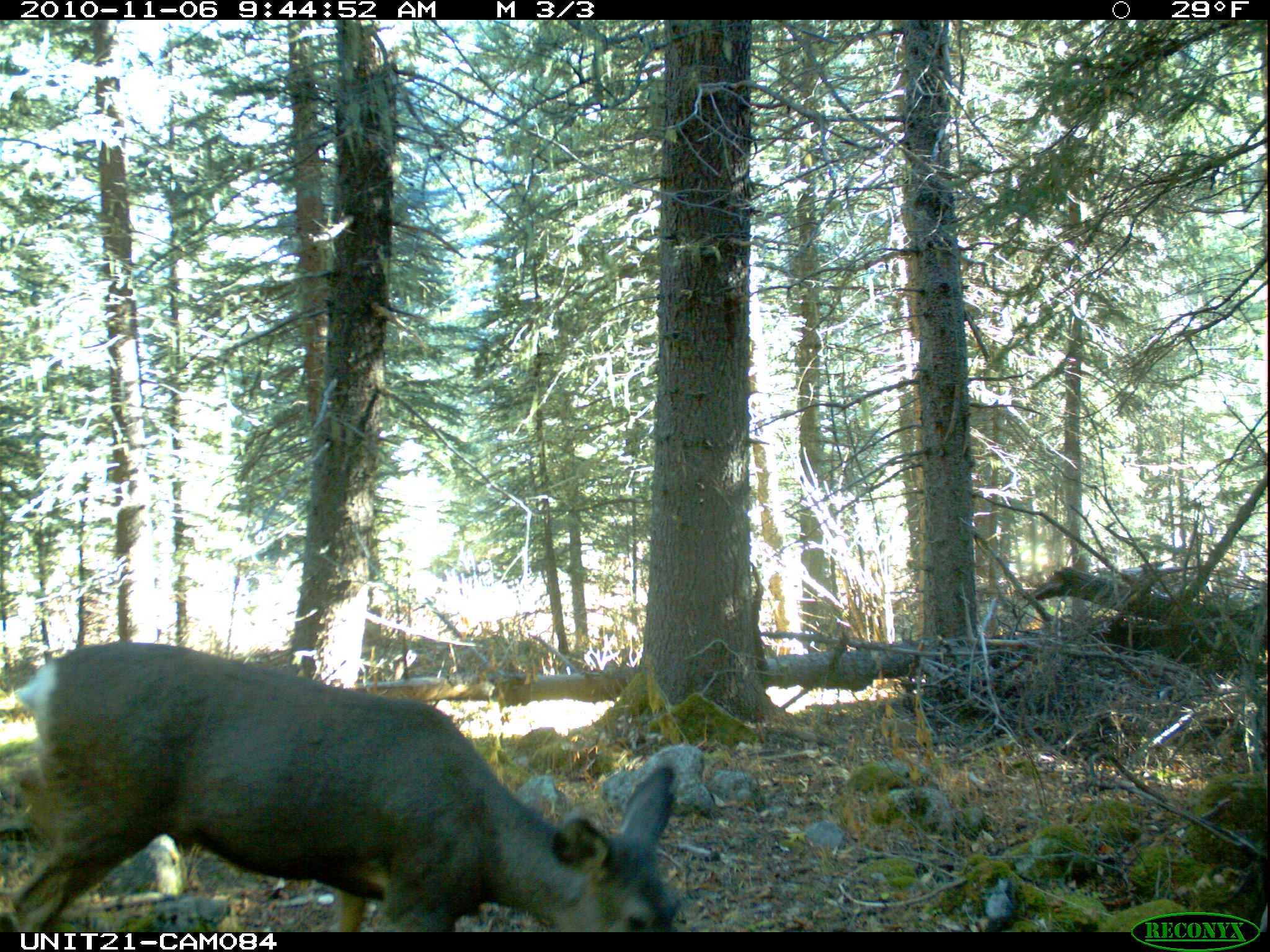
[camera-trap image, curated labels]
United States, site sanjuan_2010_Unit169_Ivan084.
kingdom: Animalia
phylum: Chordata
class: Mammalia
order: Artiodactyla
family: Cervidae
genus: Odocoileus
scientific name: Odocoileus hemionus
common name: mule deer